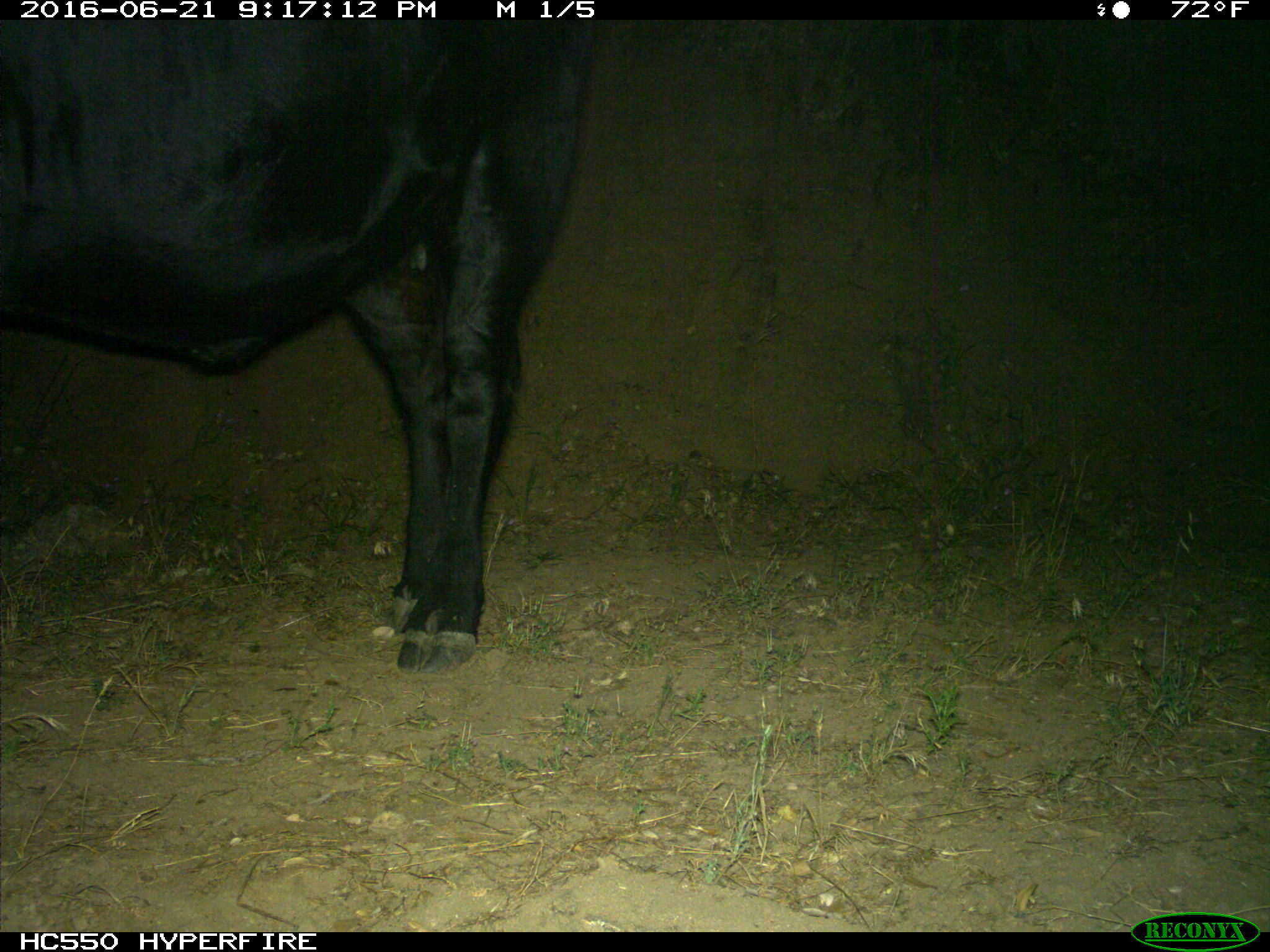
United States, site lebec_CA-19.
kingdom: Animalia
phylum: Chordata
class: Mammalia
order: Artiodactyla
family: Bovidae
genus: Bos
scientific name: Bos taurus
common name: domestic cow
Bos taurus (domestic cow).